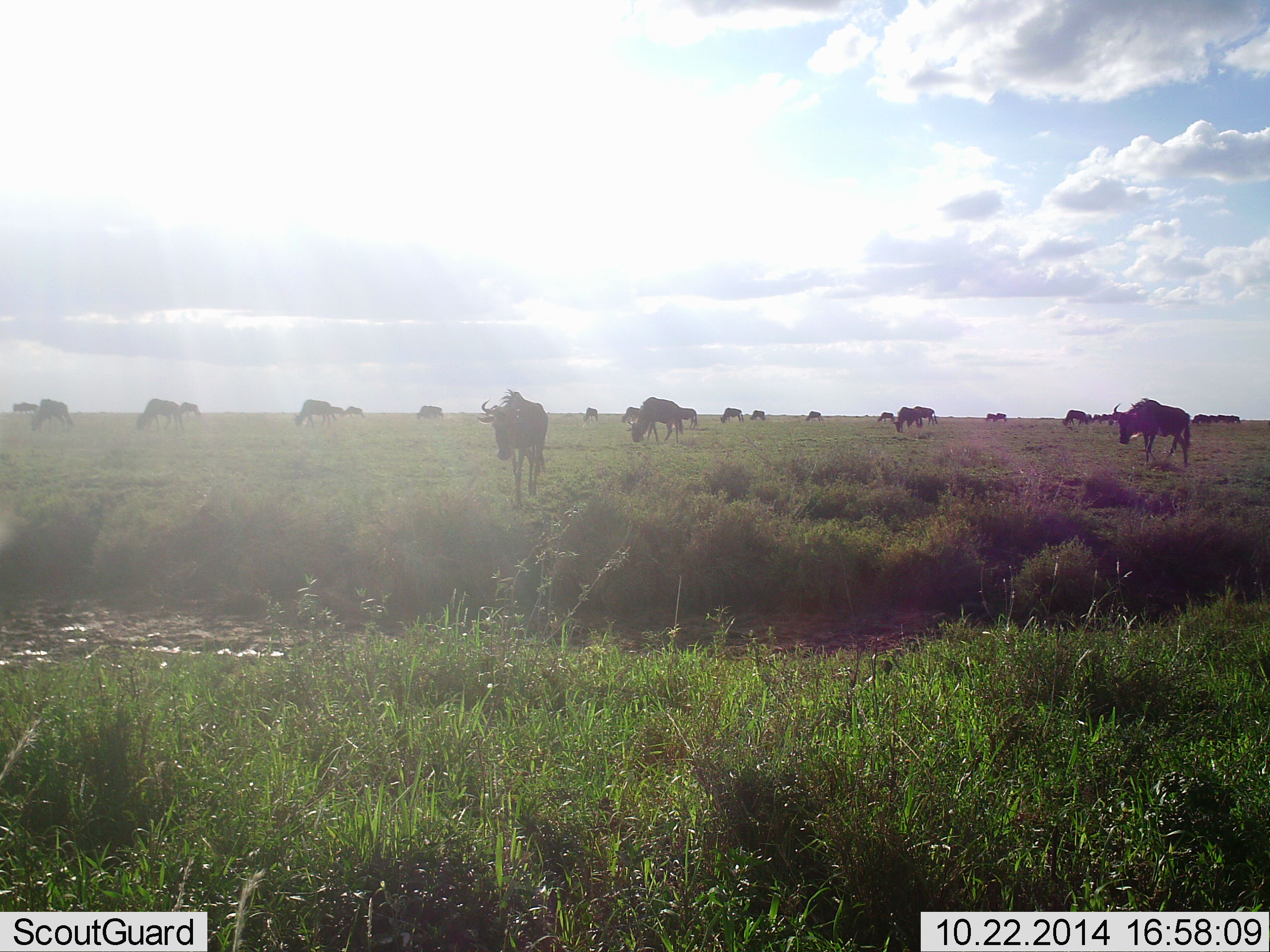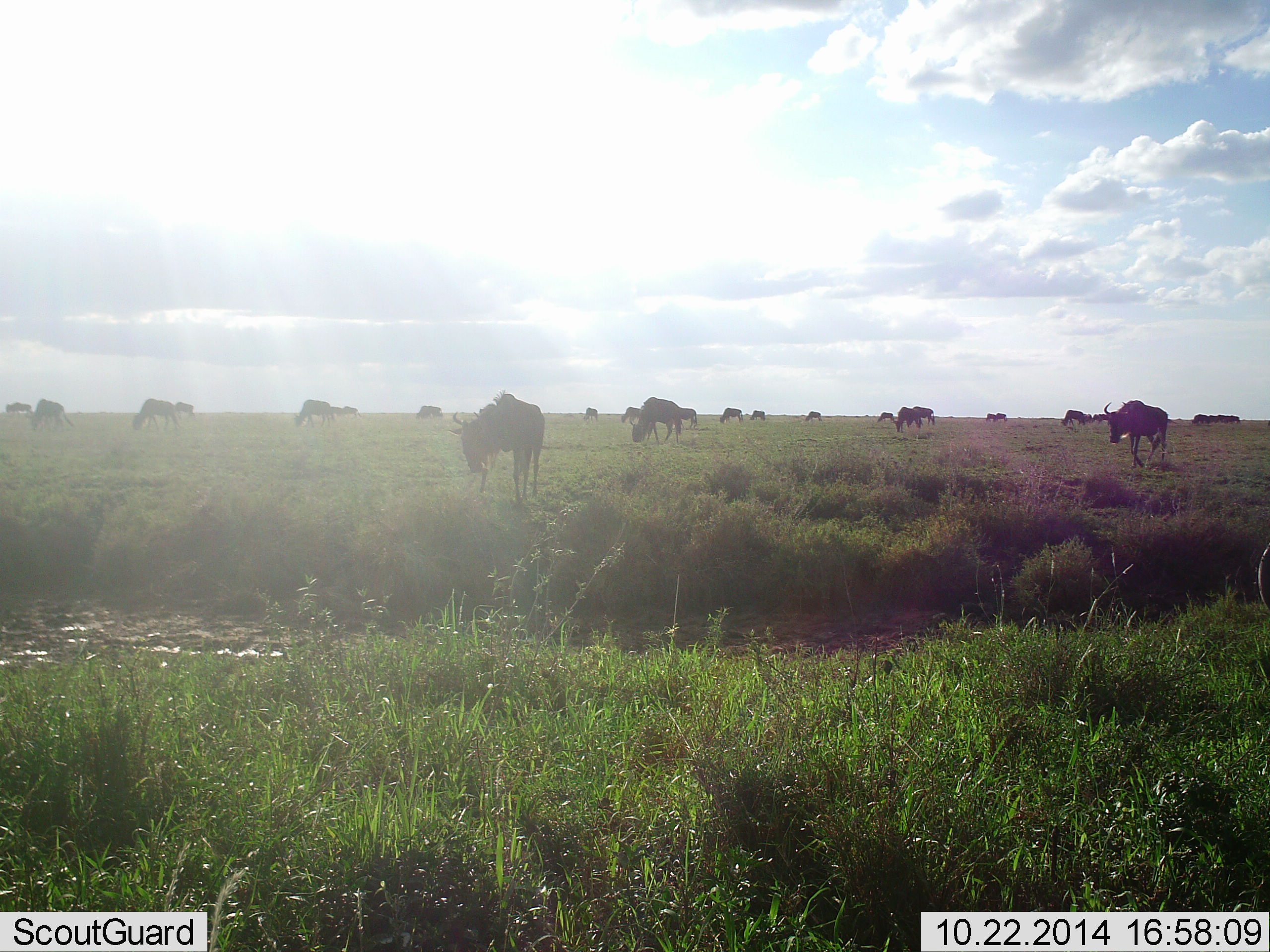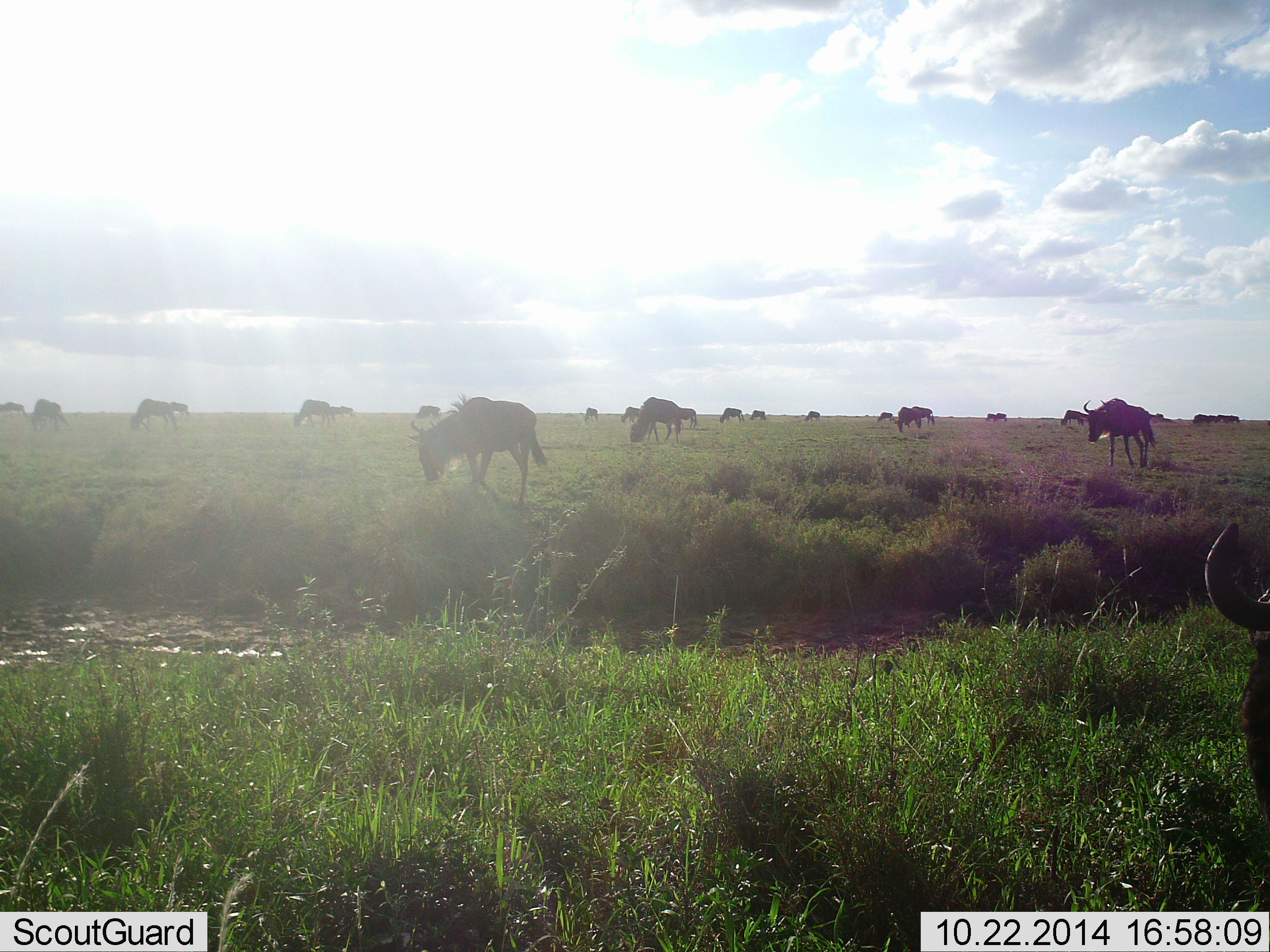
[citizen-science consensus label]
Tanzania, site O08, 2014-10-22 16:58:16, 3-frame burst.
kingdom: Animalia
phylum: Chordata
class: Mammalia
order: Artiodactyla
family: Bovidae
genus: Connochaetes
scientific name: Connochaetes taurinus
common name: blue wildebeest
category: wildebeest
Wildebeest (blue wildebeest) (Connochaetes taurinus), count 11-50. Behavior (volunteer vote fractions): standing 40%, resting 10%, moving 100%, interacting 0%. Young present (vote fraction): 0%. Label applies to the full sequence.